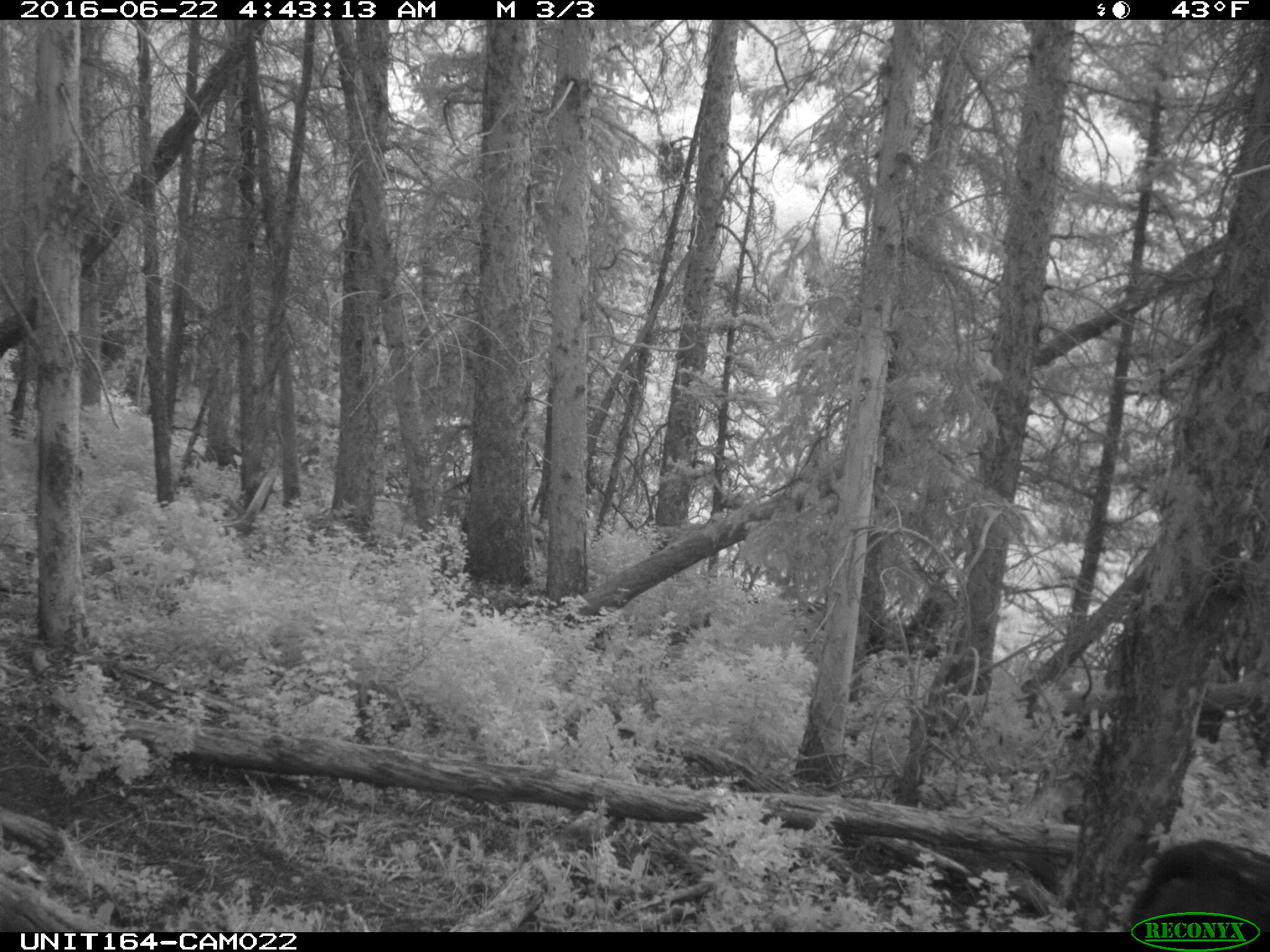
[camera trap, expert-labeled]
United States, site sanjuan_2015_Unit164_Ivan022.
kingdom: Animalia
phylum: Chordata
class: Mammalia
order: Artiodactyla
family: Bovidae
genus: Bos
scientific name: Bos taurus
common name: domestic cow